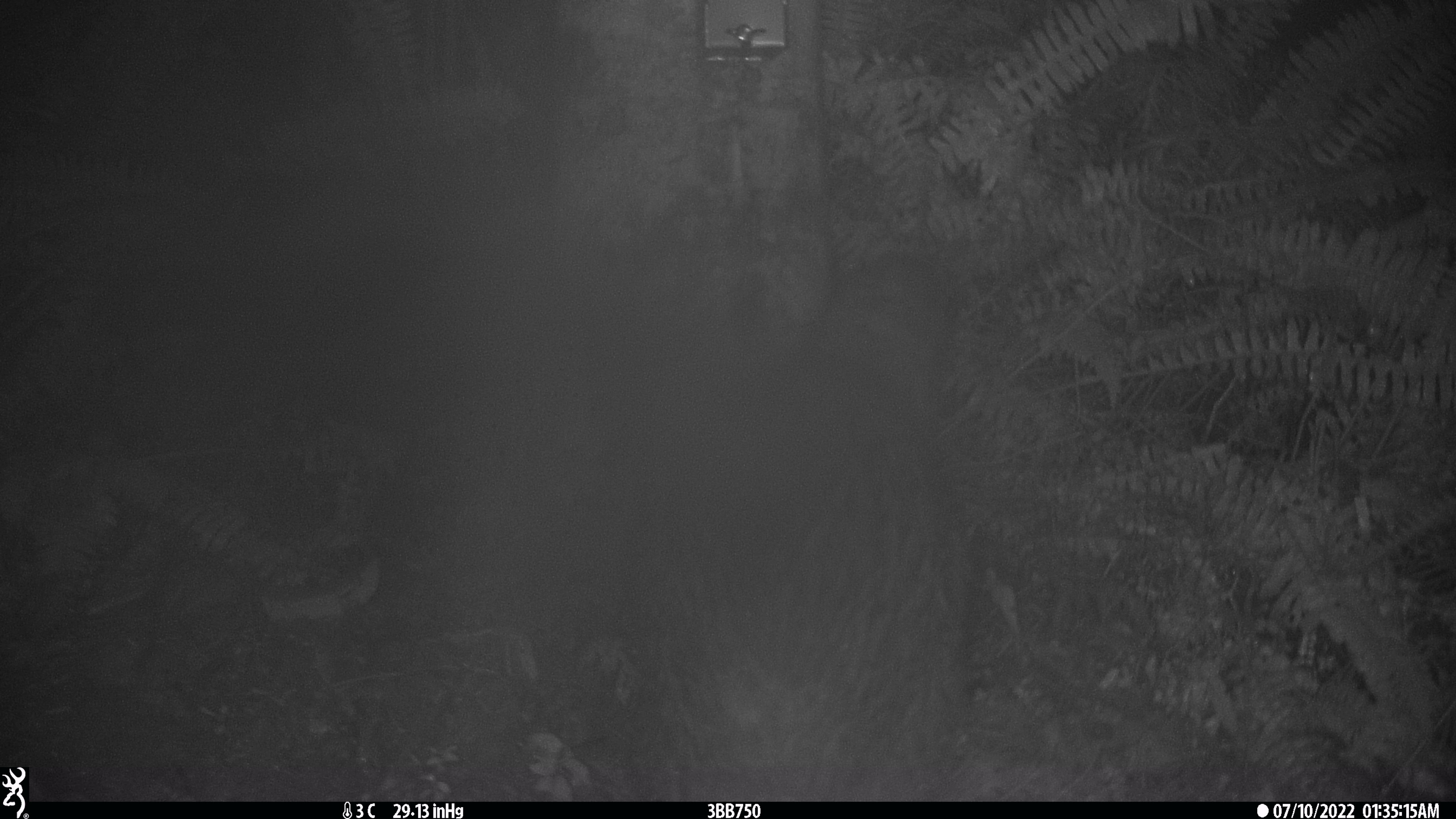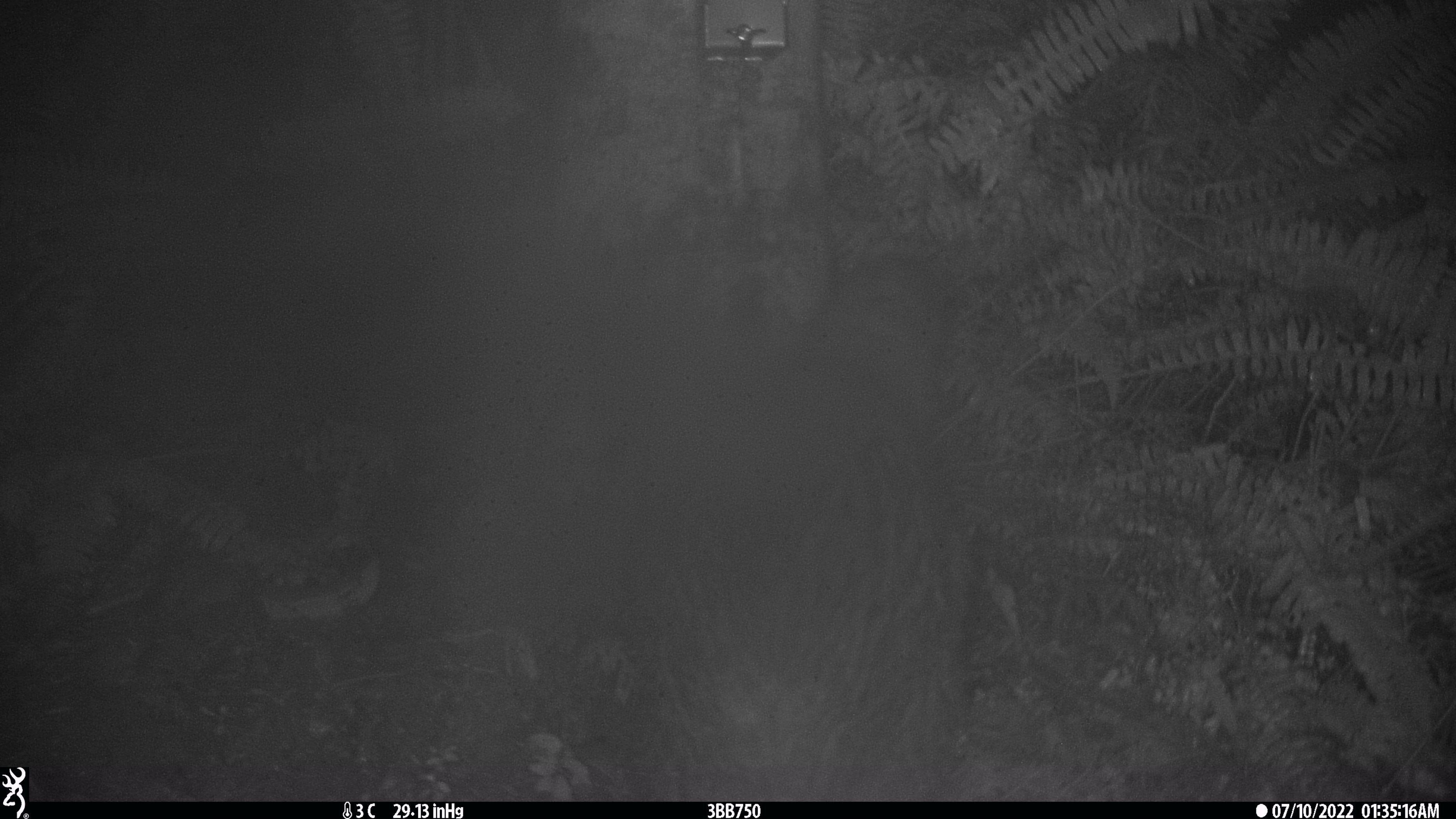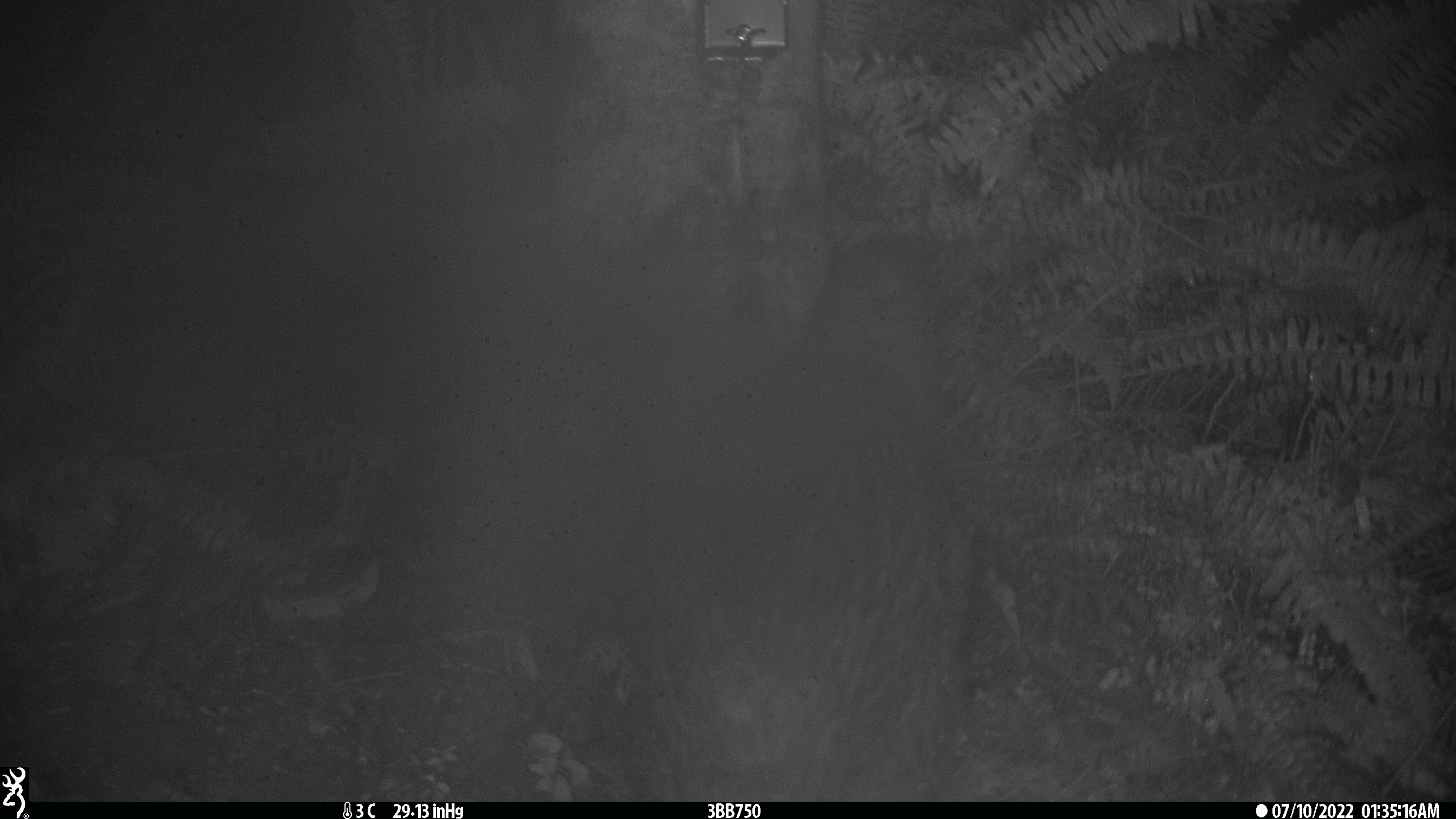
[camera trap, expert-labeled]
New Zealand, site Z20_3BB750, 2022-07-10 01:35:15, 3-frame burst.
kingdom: Animalia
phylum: Chordata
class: Aves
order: Apterygiformes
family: Apterygidae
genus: Apteryx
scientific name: Apteryx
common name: kiwi